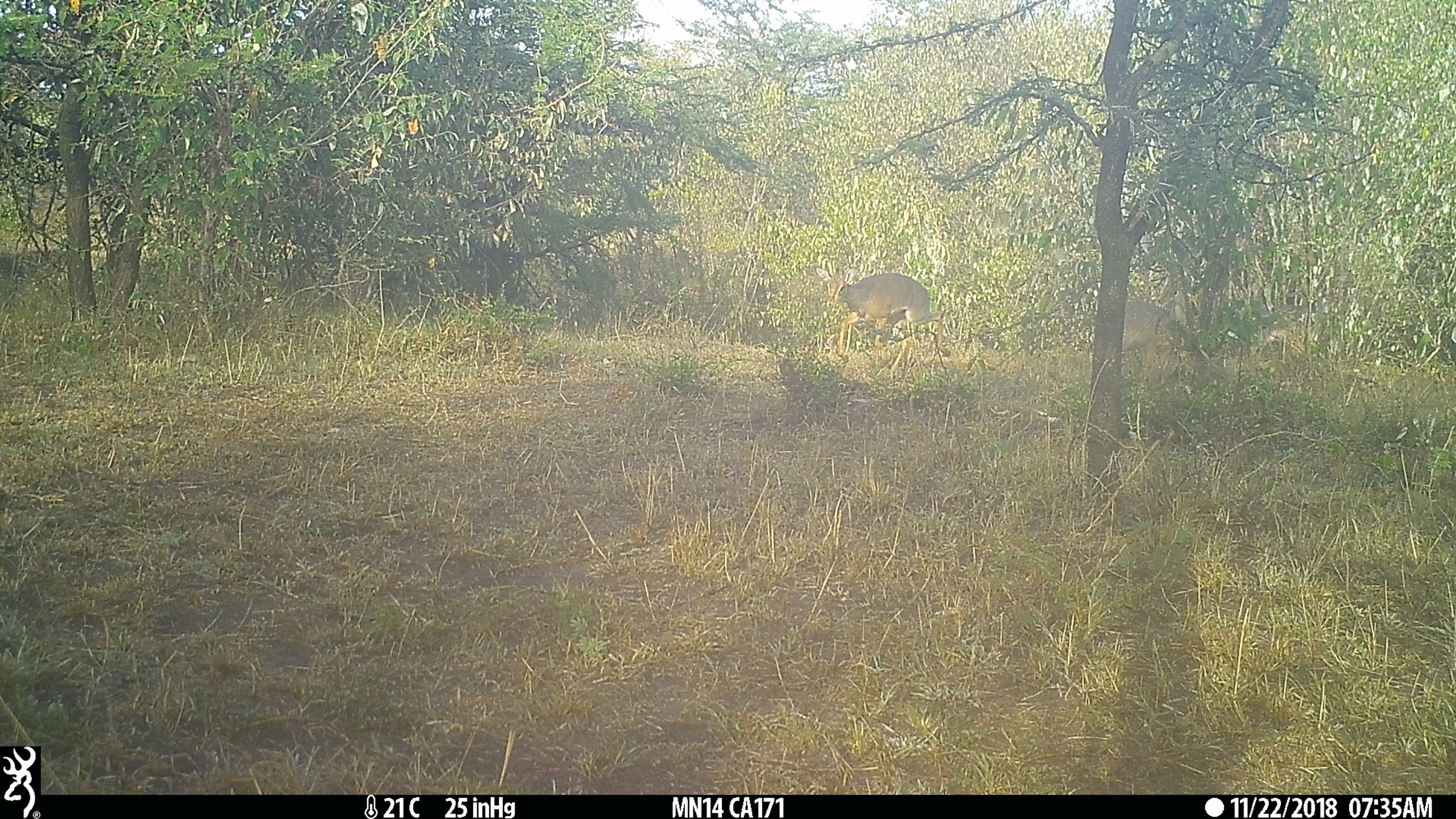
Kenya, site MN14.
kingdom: Animalia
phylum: Chordata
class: Mammalia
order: Artiodactyla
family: Bovidae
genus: Madoqua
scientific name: Madoqua kirkii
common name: kirk's dik-dik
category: dikdik